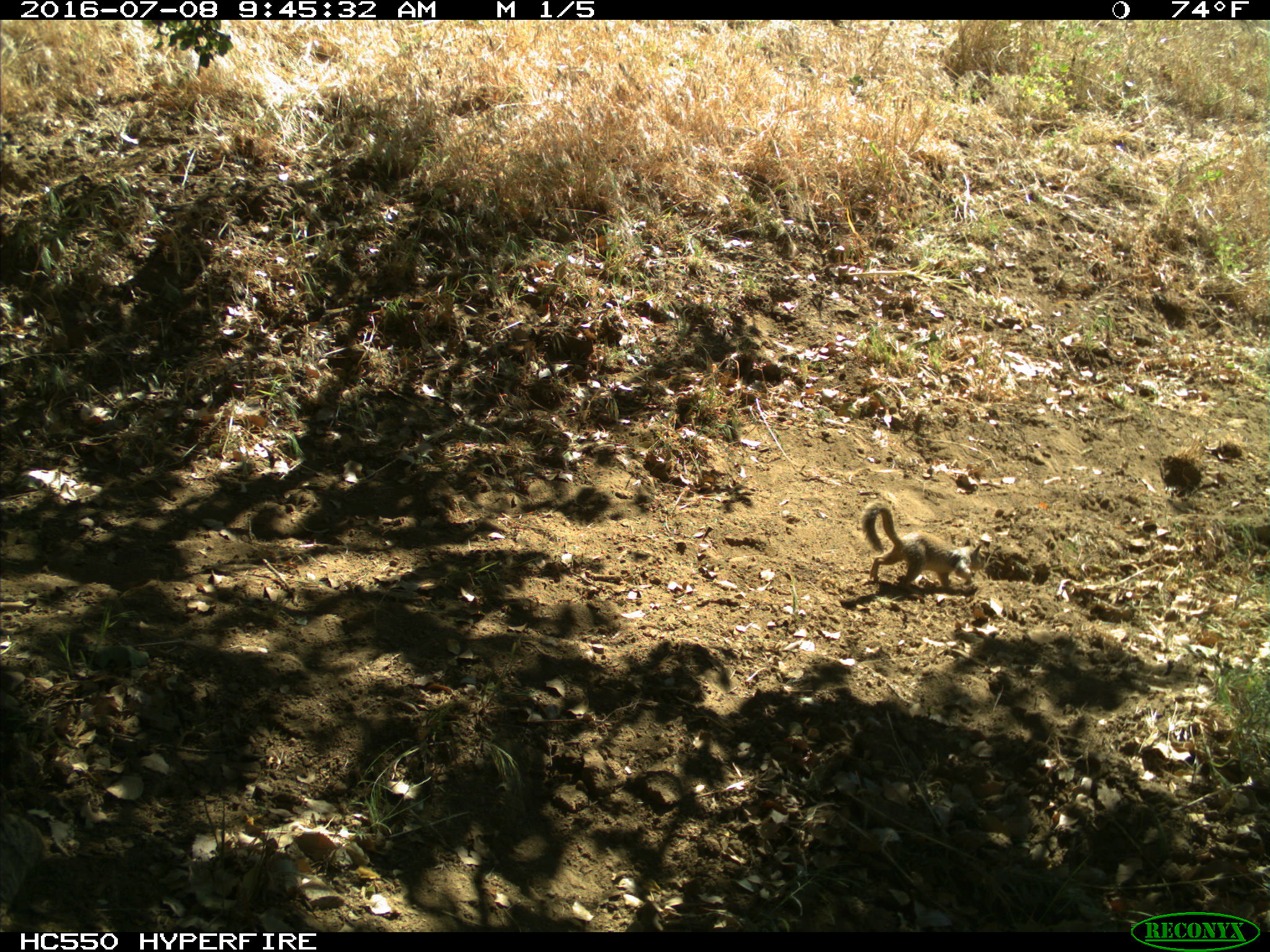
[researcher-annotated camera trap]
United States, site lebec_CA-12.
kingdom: Animalia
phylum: Chordata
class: Mammalia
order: Rodentia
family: Sciuridae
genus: Otospermophilus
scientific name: Otospermophilus beecheyi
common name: california ground squirrel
Otospermophilus beecheyi (california ground squirrel).